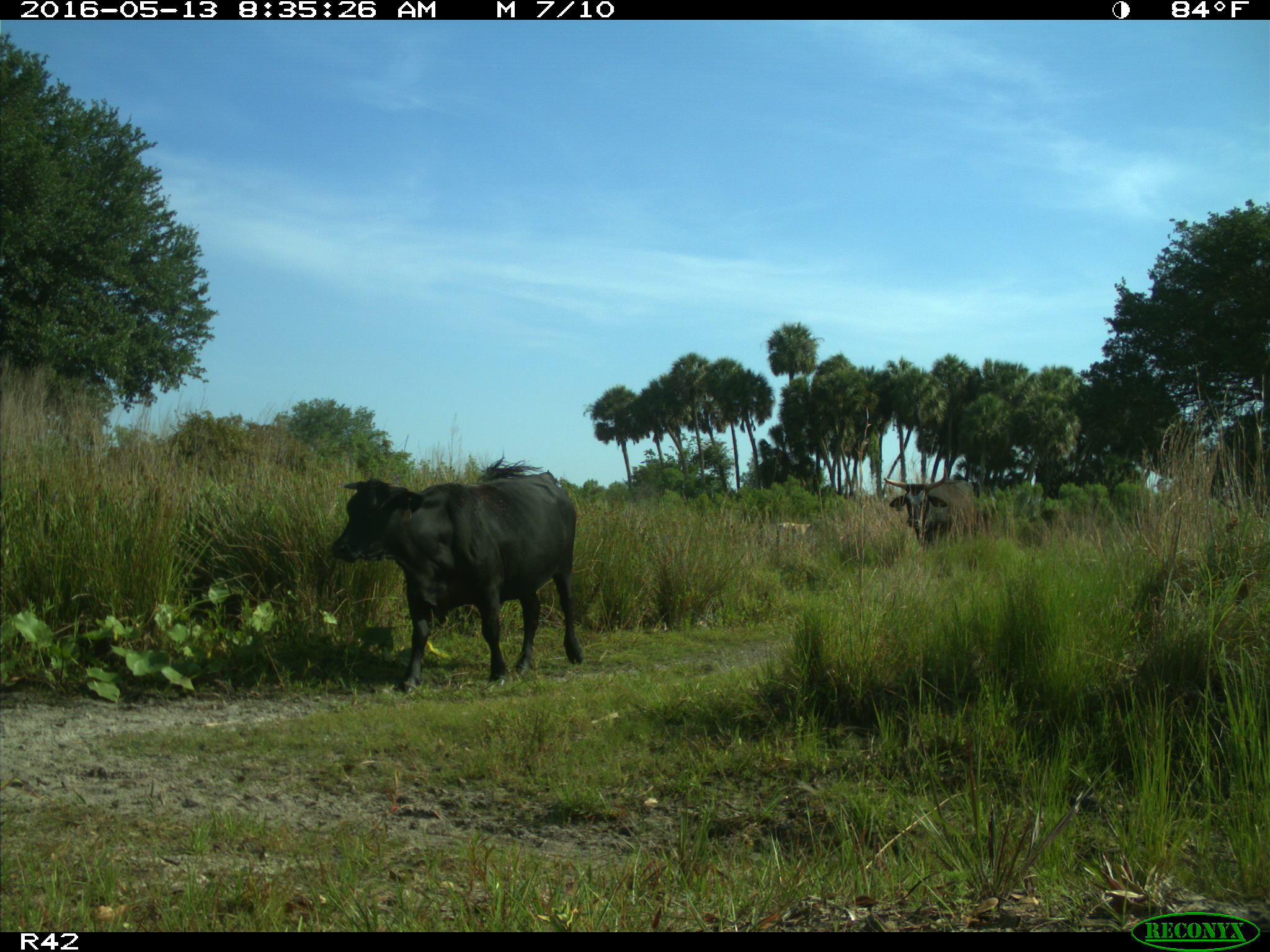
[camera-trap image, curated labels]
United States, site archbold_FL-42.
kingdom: Animalia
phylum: Chordata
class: Mammalia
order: Artiodactyla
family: Bovidae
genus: Bos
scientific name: Bos taurus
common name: domestic cow